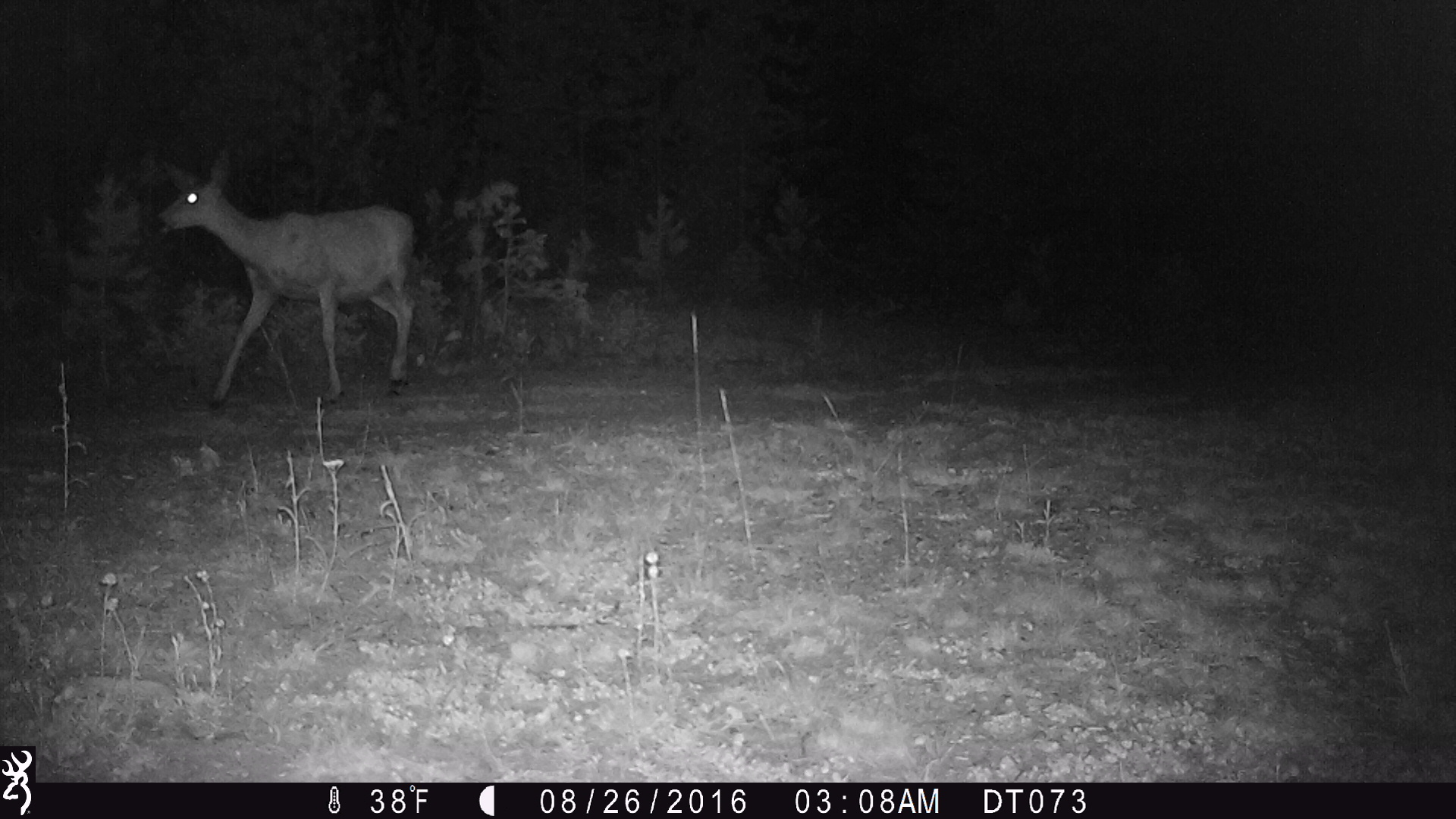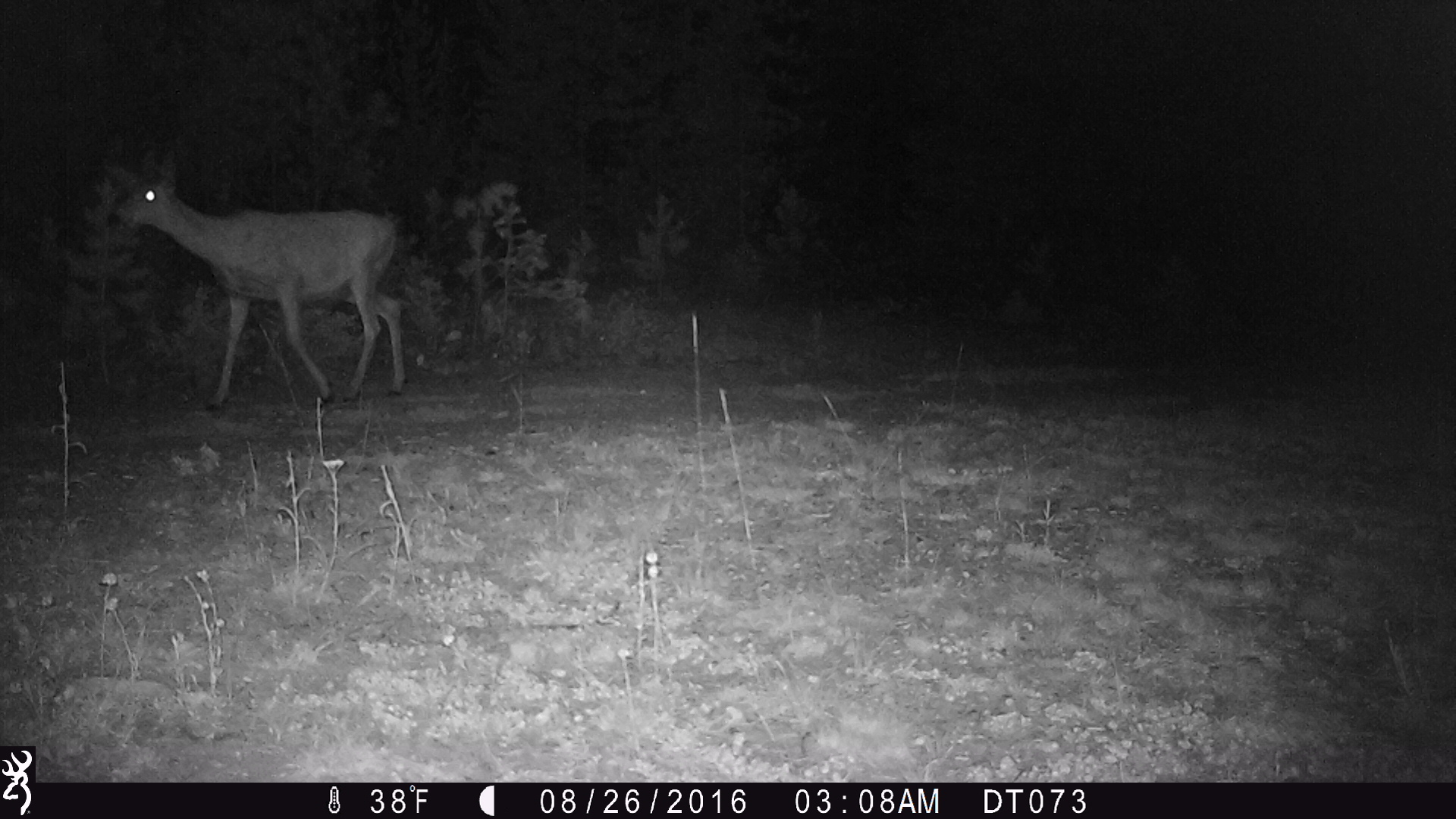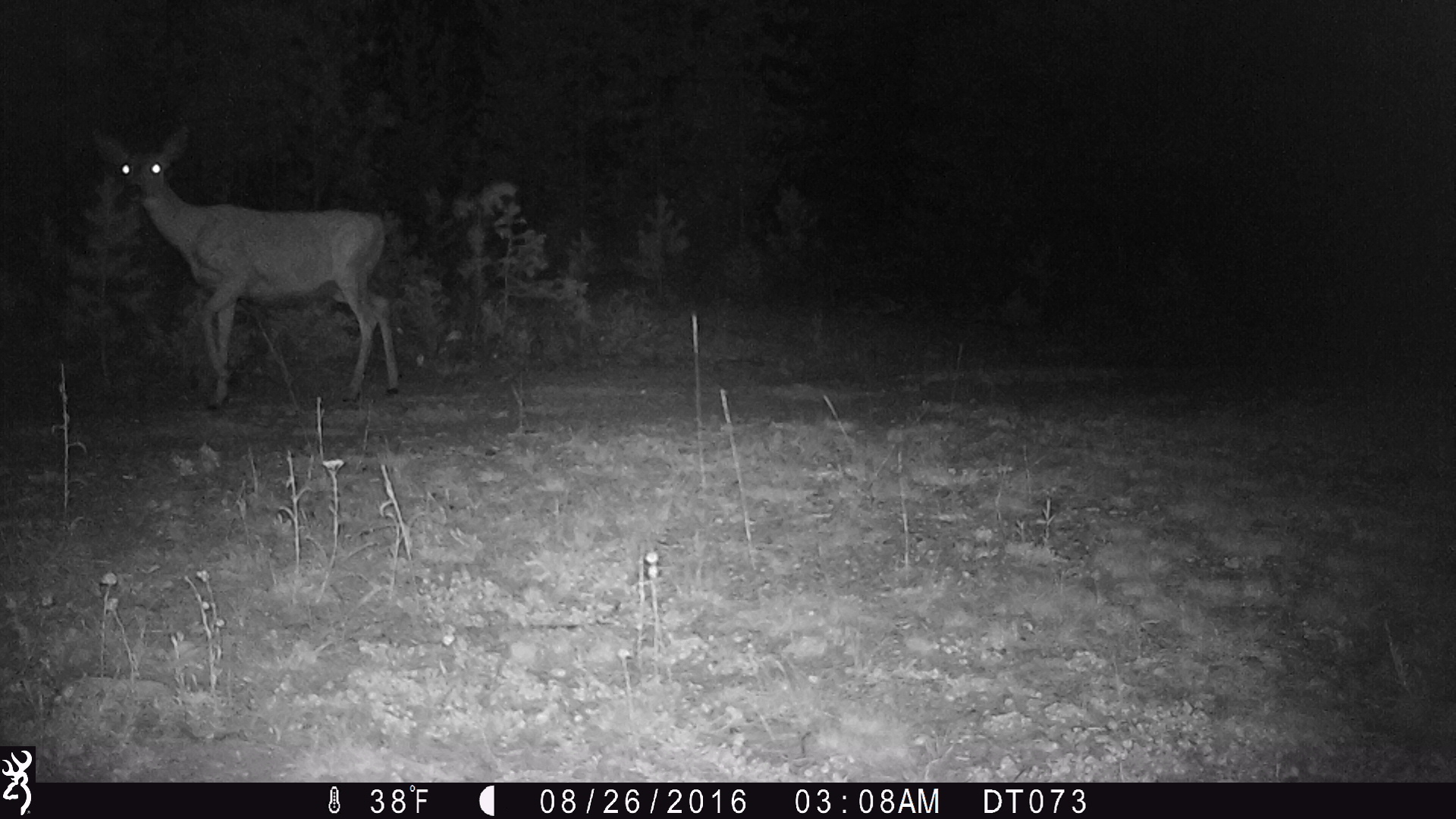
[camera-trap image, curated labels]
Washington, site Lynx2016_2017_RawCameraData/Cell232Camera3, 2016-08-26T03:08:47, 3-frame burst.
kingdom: Animalia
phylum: Chordata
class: Mammalia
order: Artiodactyla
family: Cervidae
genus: Odocoileus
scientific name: Odocoileus hemionus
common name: mule deer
Odocoileus hemionus (mule deer). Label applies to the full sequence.